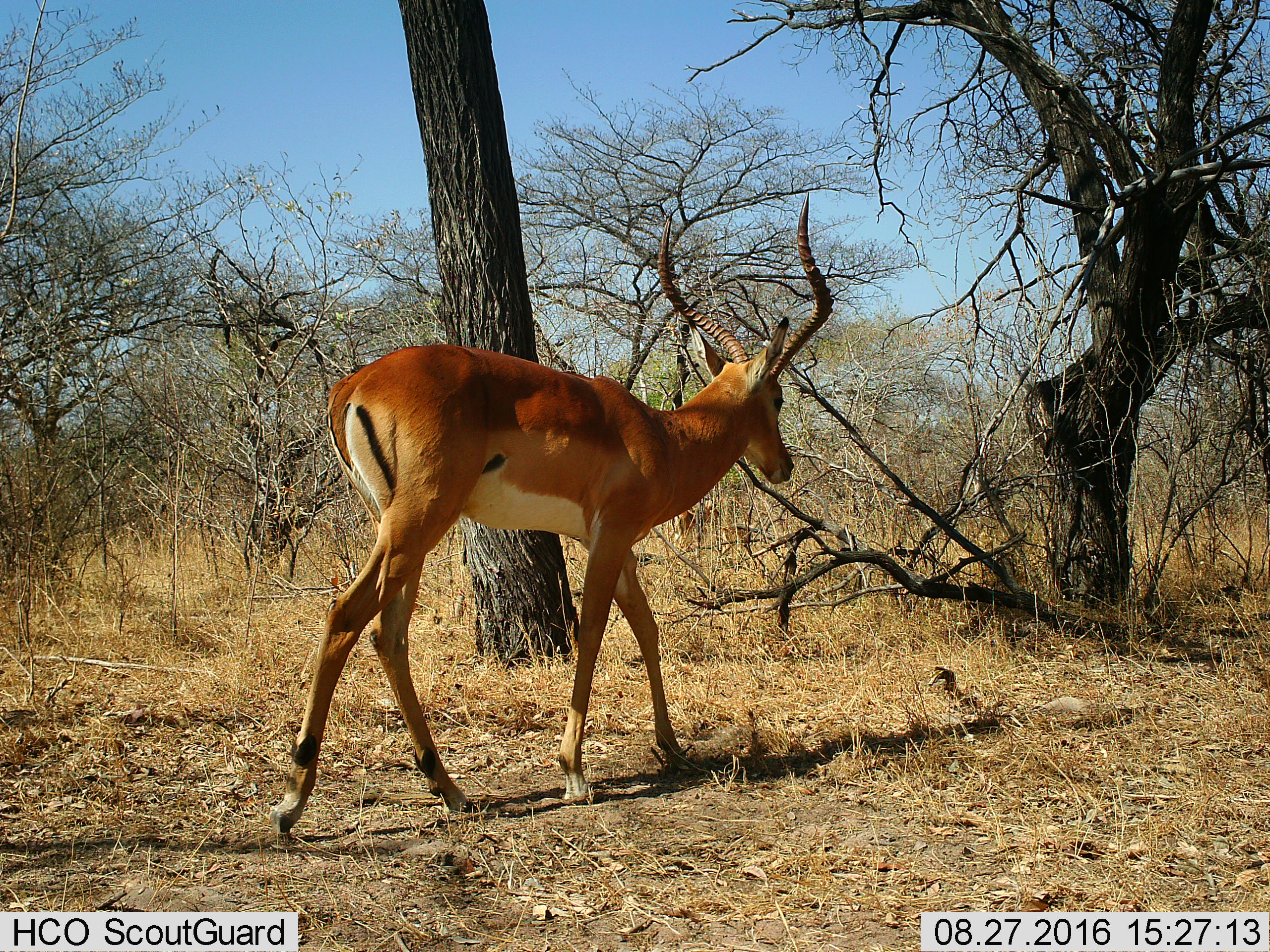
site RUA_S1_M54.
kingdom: Animalia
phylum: Chordata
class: Mammalia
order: Artiodactyla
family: Bovidae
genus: Aepyceros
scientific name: Aepyceros melampus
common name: impala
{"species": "impala (Aepyceros melampus)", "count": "1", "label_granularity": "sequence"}